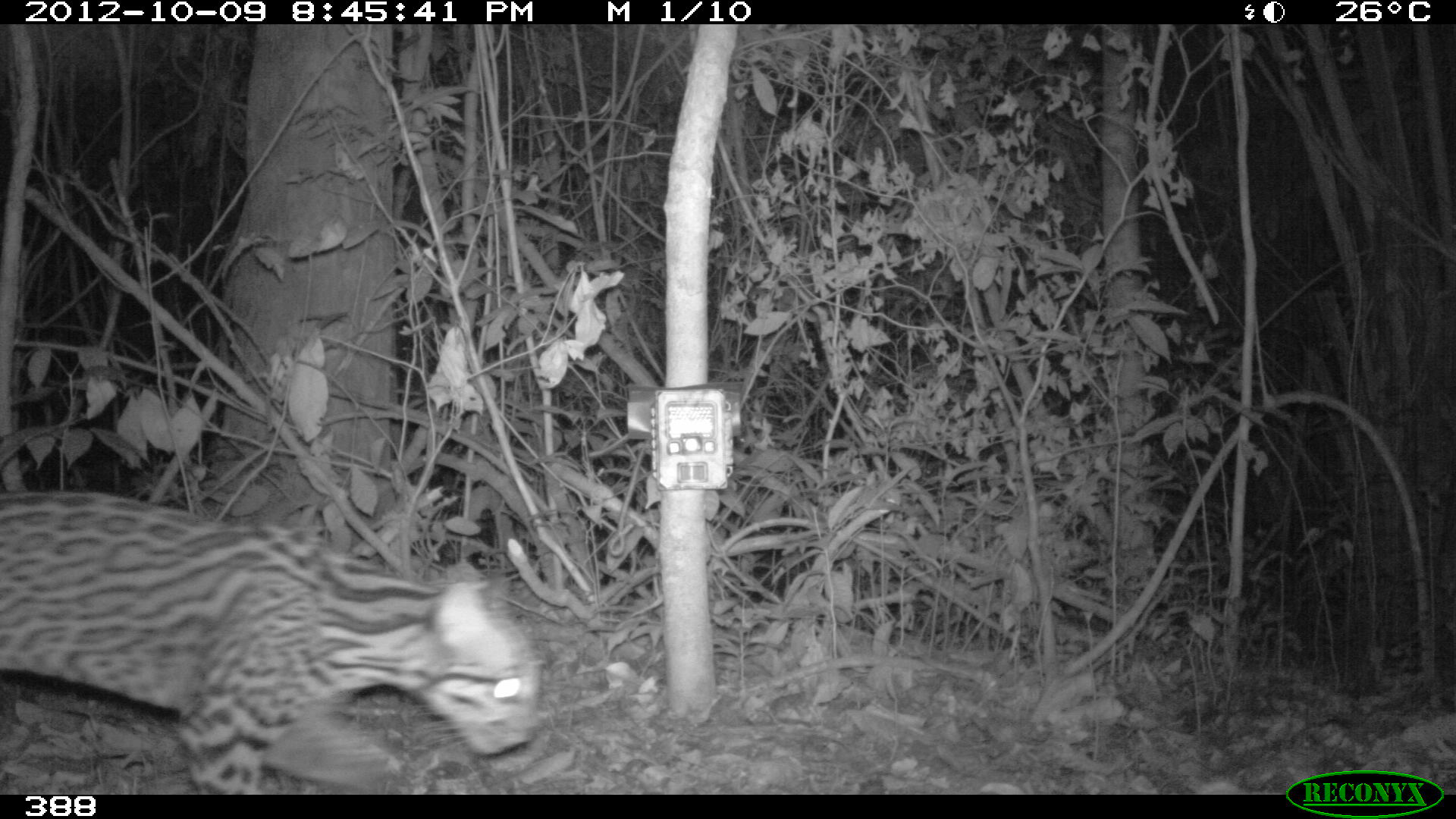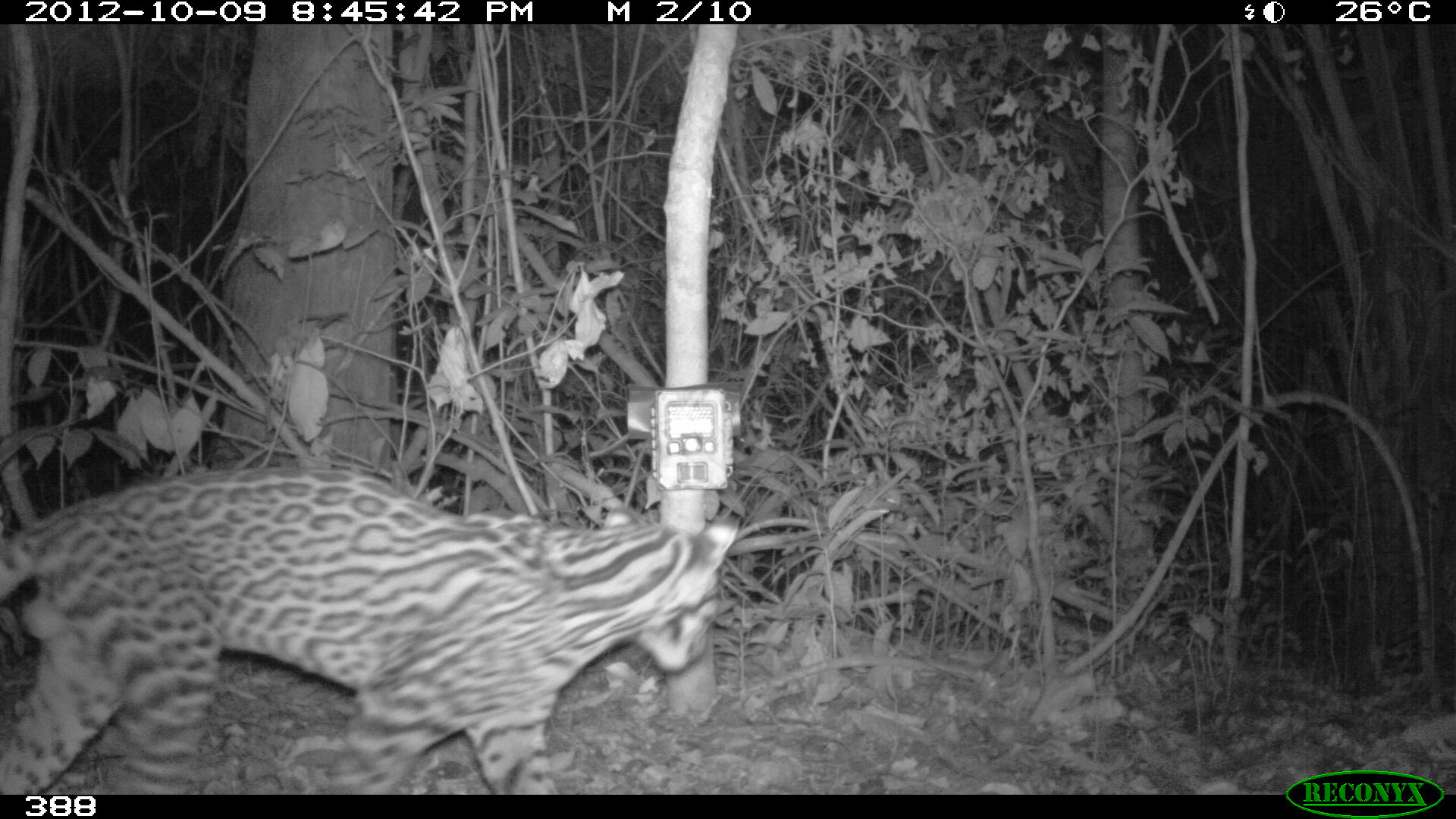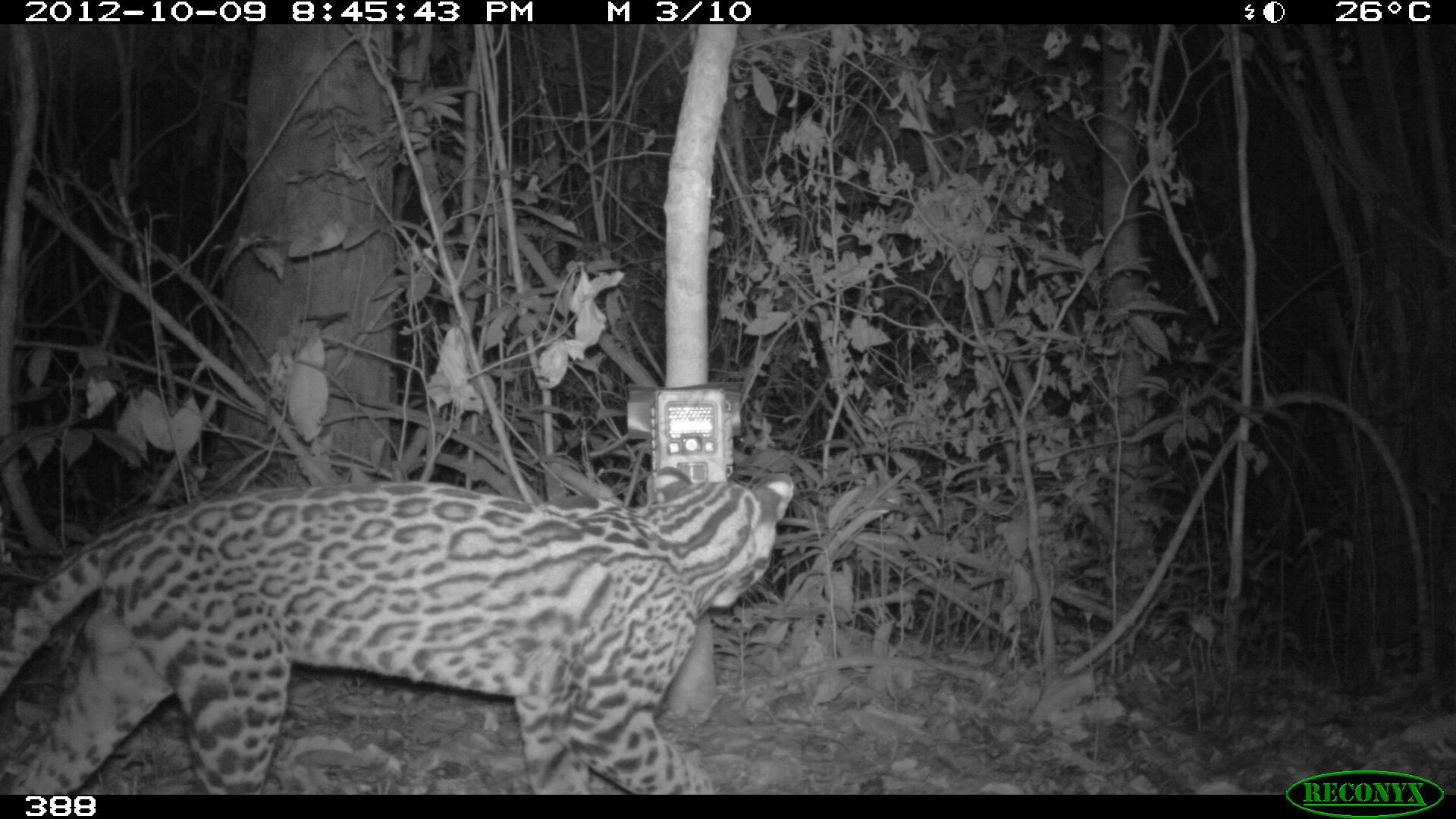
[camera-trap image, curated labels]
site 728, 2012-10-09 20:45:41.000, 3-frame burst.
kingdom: Animalia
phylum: Chordata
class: Mammalia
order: Carnivora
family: Felidae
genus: Leopardus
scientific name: Leopardus pardalis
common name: ocelot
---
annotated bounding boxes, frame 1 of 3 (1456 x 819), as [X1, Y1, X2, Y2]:
leopardus pardalis: [0, 488, 542, 793]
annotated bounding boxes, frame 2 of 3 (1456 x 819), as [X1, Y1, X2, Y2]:
leopardus pardalis: [0, 464, 738, 793]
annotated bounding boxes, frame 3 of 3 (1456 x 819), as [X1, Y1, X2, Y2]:
leopardus pardalis: [0, 463, 795, 794]